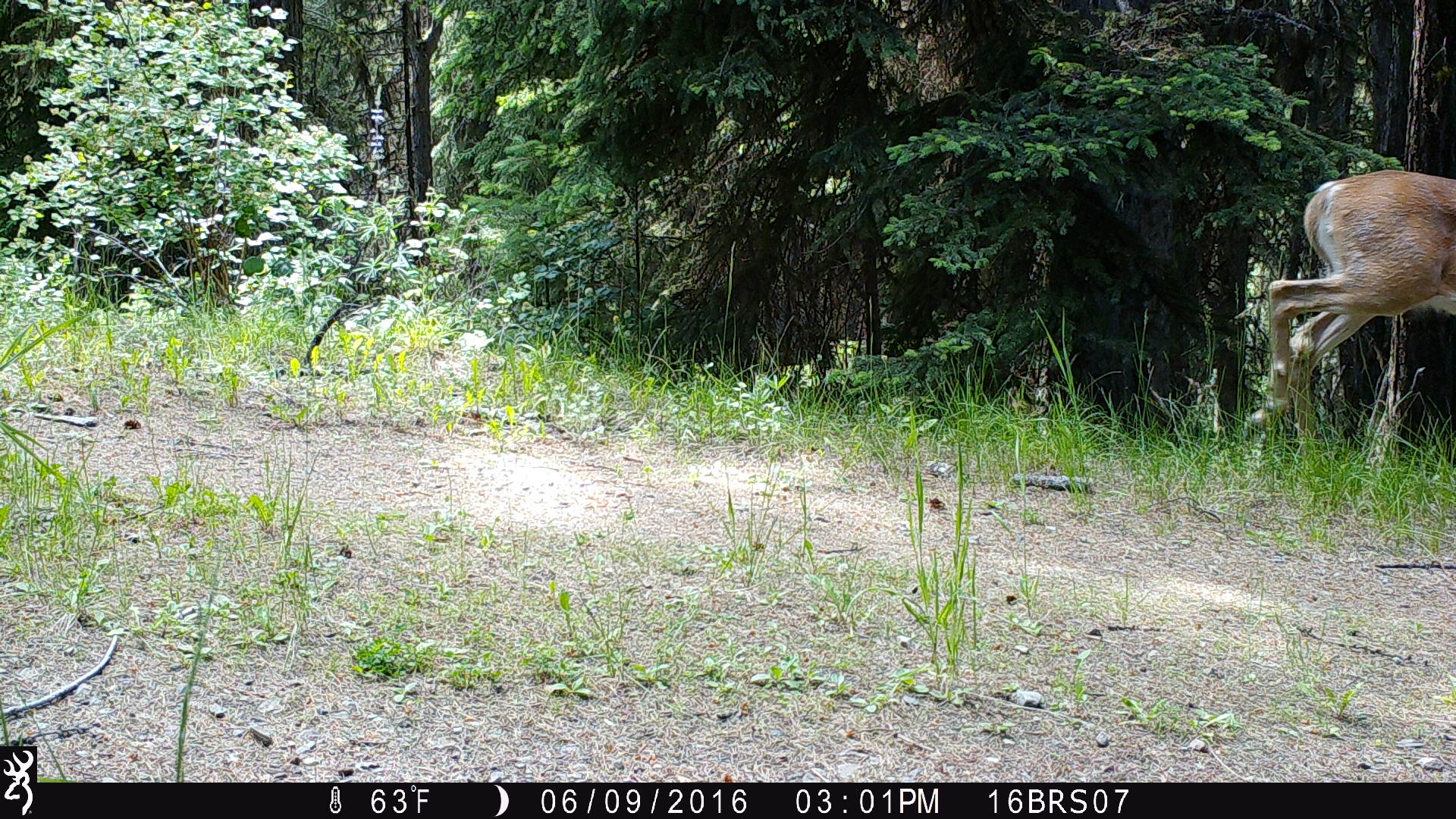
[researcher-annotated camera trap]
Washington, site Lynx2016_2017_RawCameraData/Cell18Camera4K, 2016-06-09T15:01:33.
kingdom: Animalia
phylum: Chordata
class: Mammalia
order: Artiodactyla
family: Cervidae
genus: Odocoileus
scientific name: Odocoileus virginianus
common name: white-tailed deer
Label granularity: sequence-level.